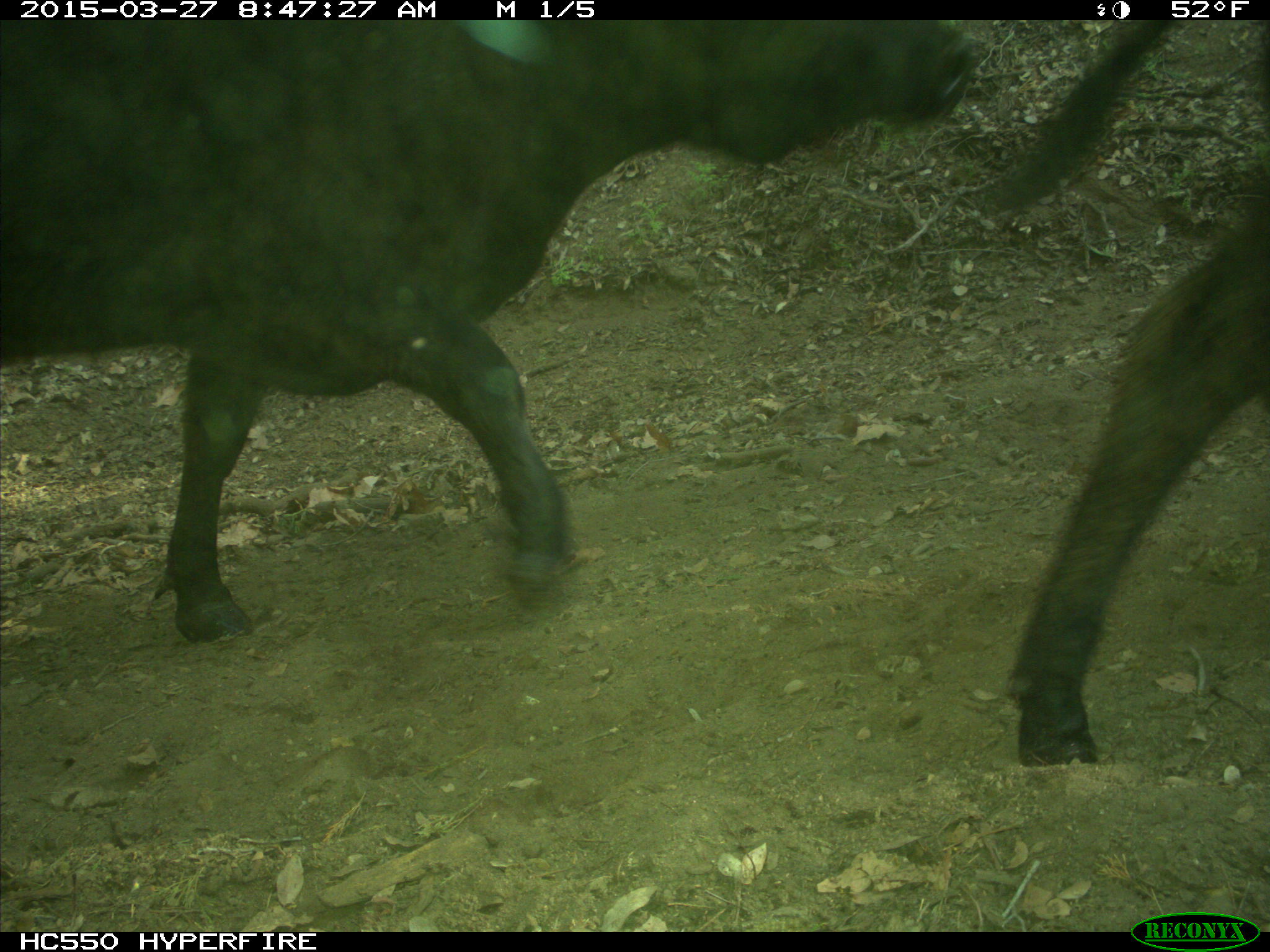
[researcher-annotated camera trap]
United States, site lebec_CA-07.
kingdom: Animalia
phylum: Chordata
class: Mammalia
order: Artiodactyla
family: Bovidae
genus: Bos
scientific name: Bos taurus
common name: domestic cow